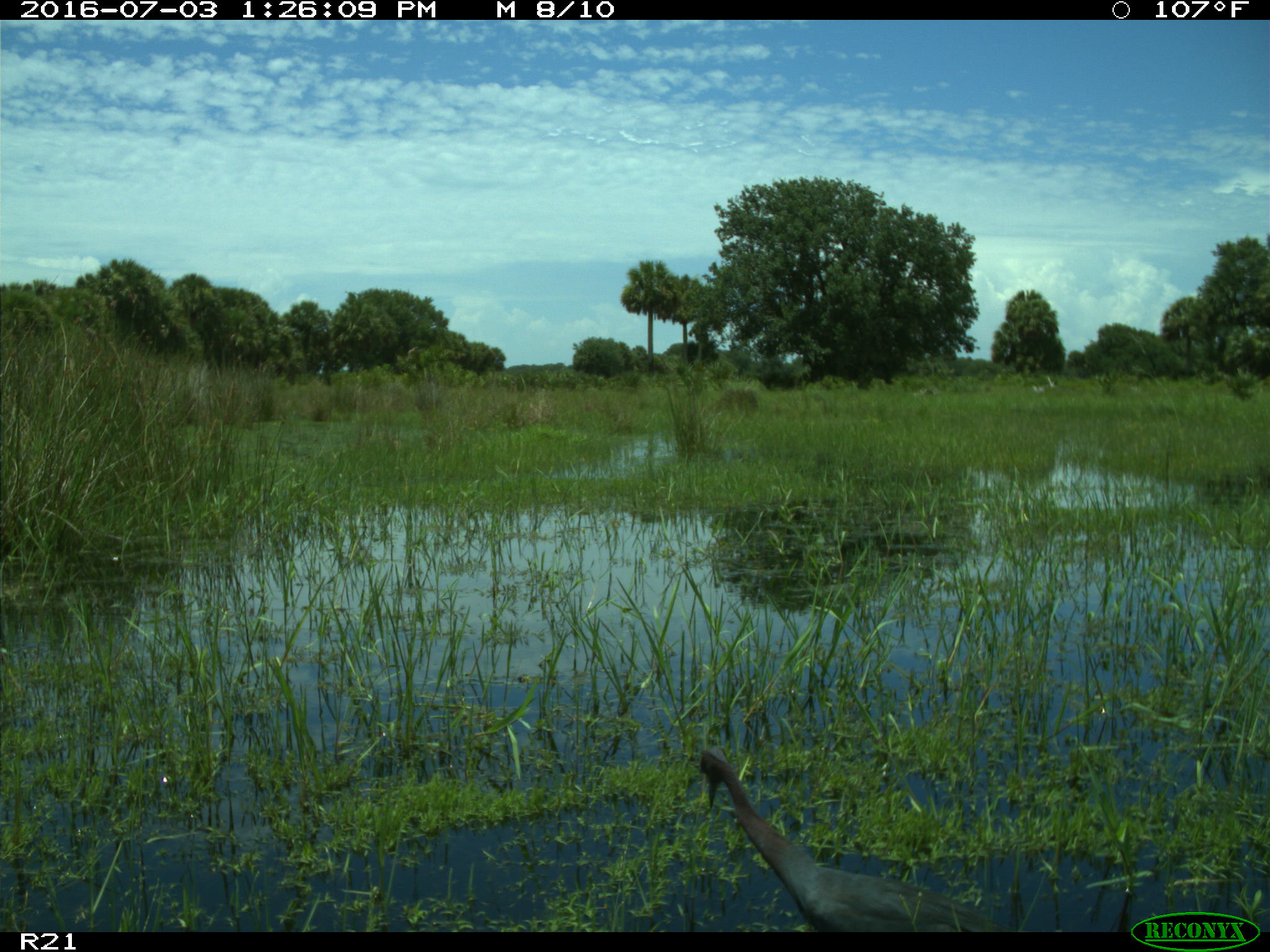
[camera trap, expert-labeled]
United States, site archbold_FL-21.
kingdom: Animalia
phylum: Chordata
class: Aves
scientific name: Aves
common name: birds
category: unidentified bird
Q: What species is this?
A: Unidentified bird (birds) (Aves).